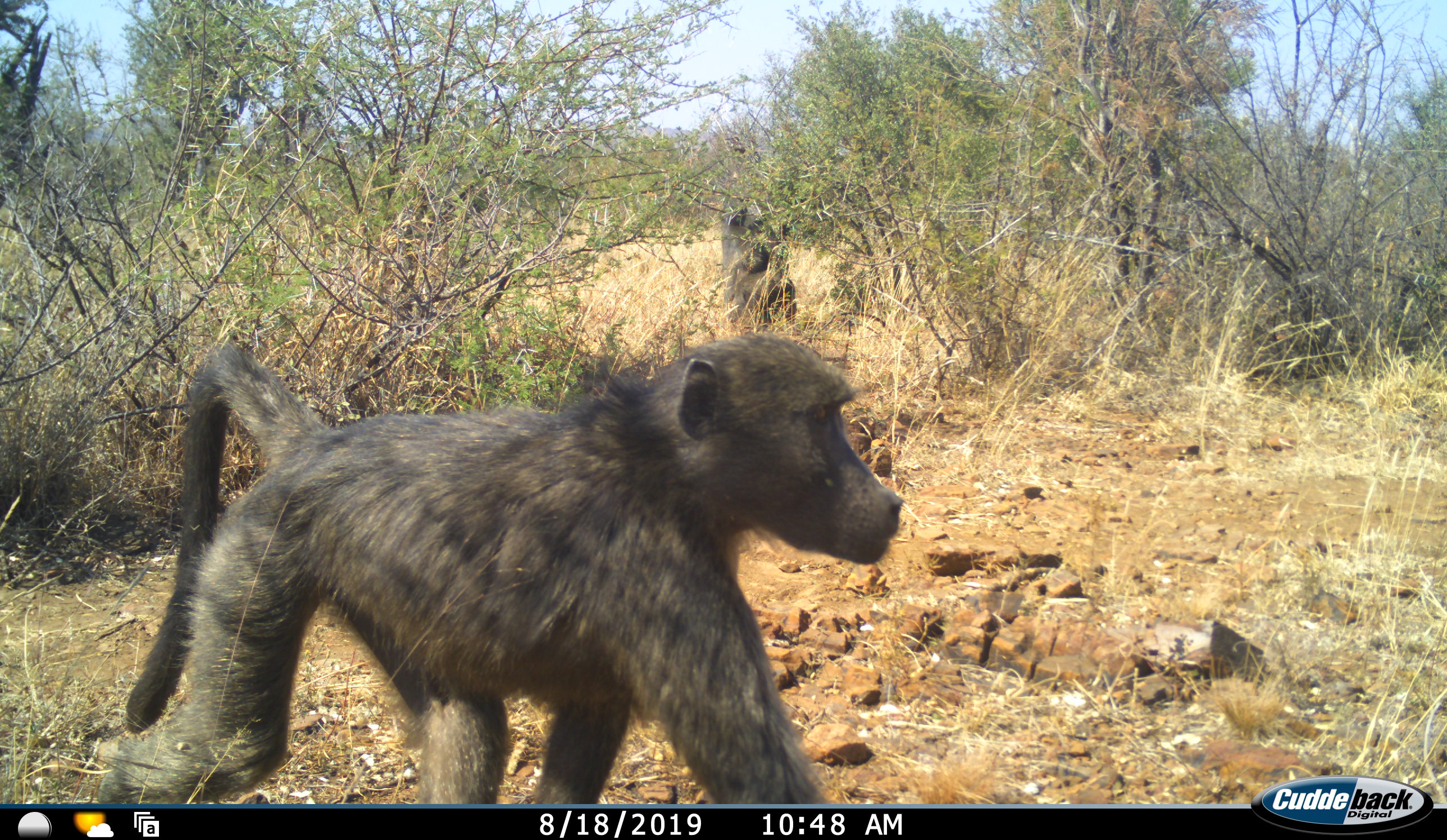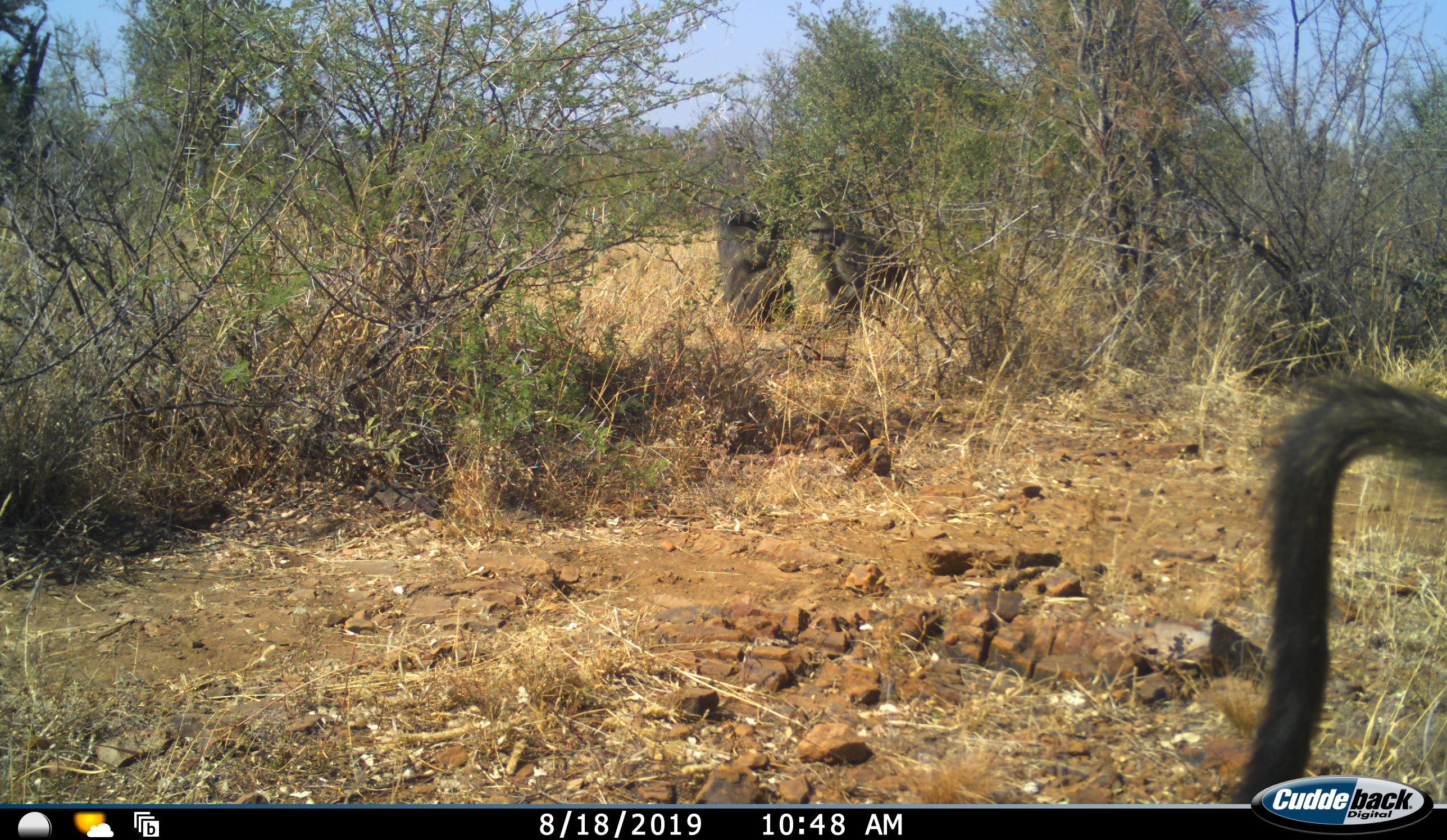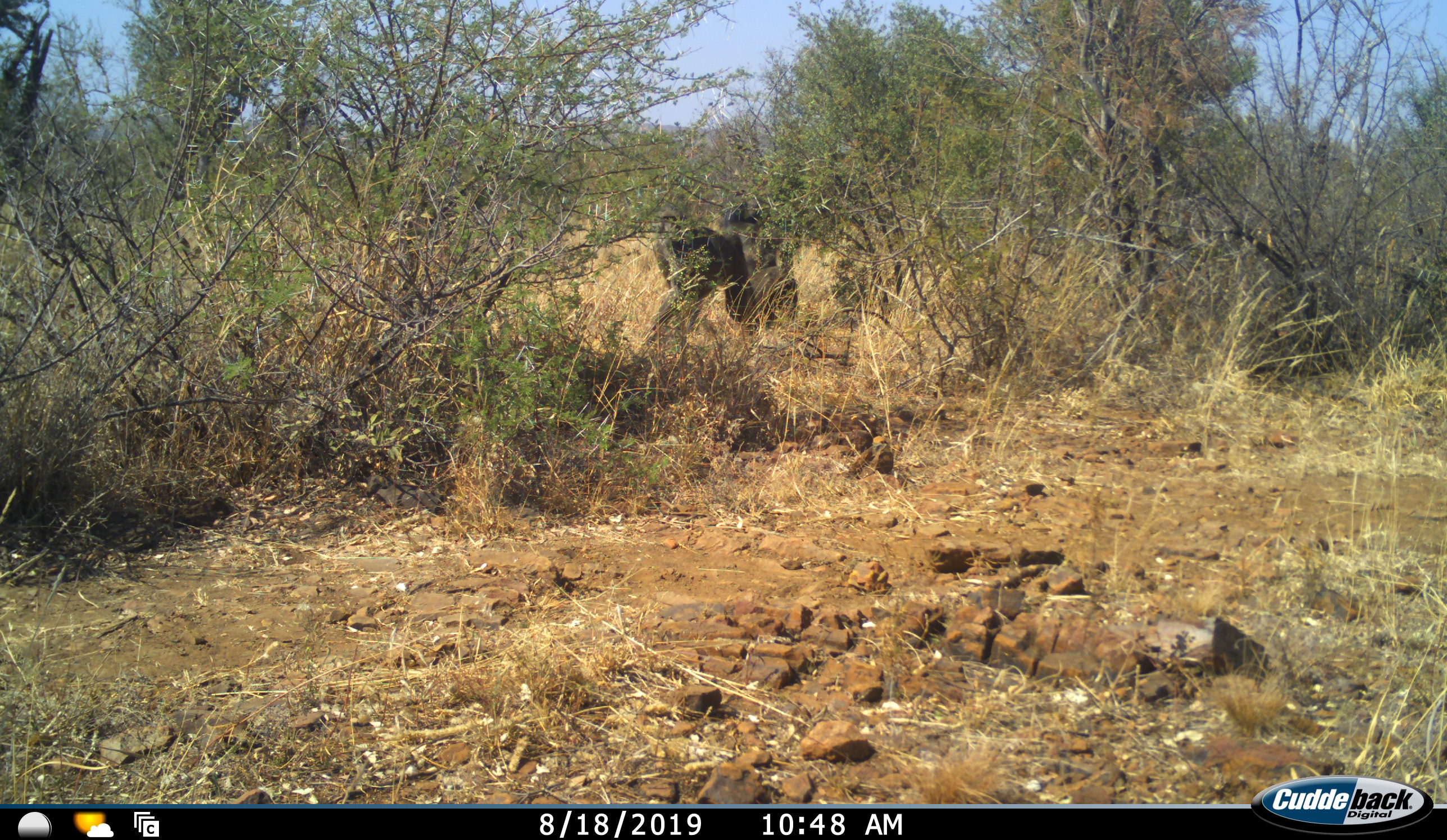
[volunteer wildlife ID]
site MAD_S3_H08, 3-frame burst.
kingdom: Animalia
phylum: Chordata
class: Mammalia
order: Primates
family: Cercopithecidae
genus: Papio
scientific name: Papio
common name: baboon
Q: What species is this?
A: Baboon (Papio).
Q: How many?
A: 2.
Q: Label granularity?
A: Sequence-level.